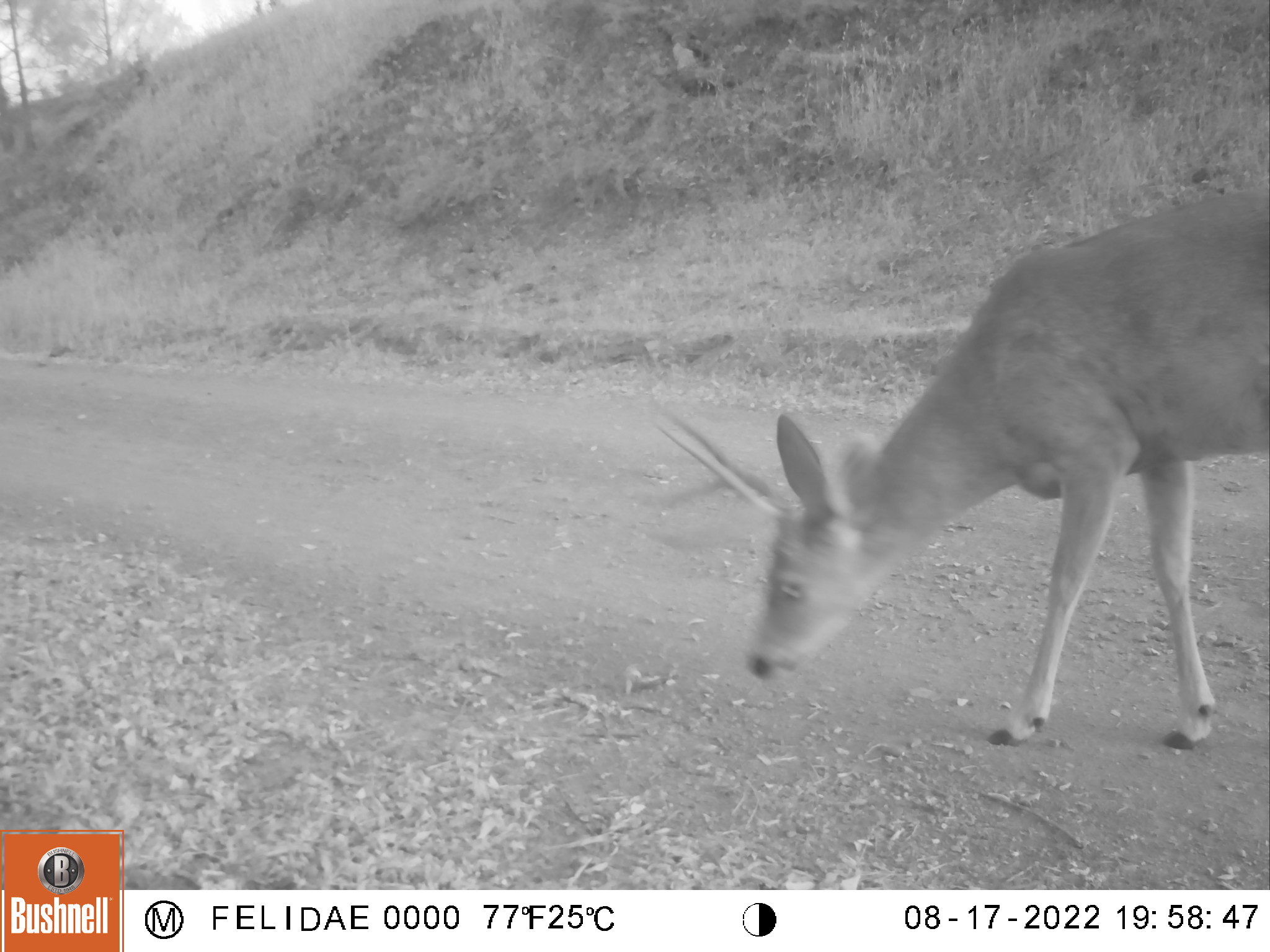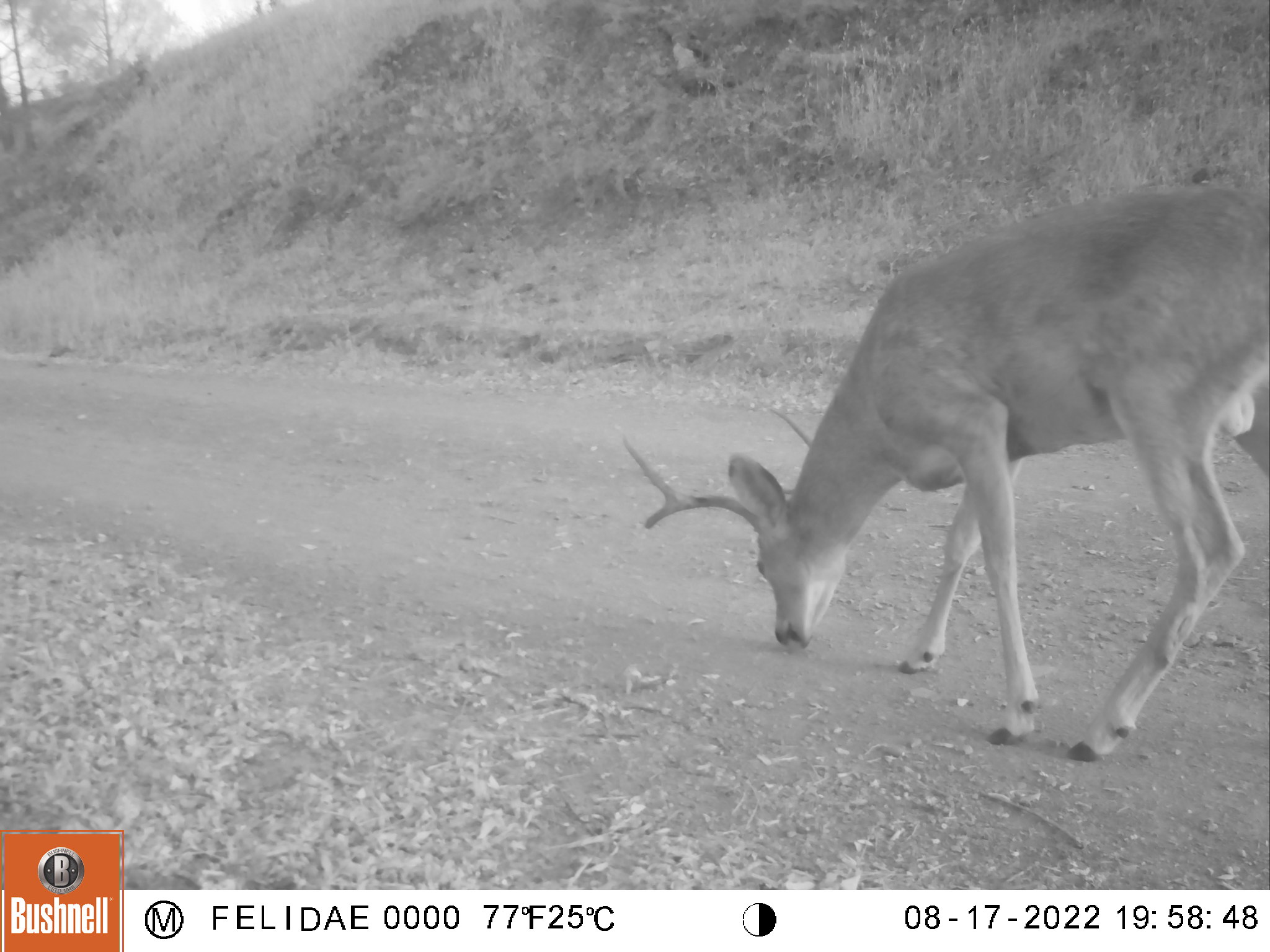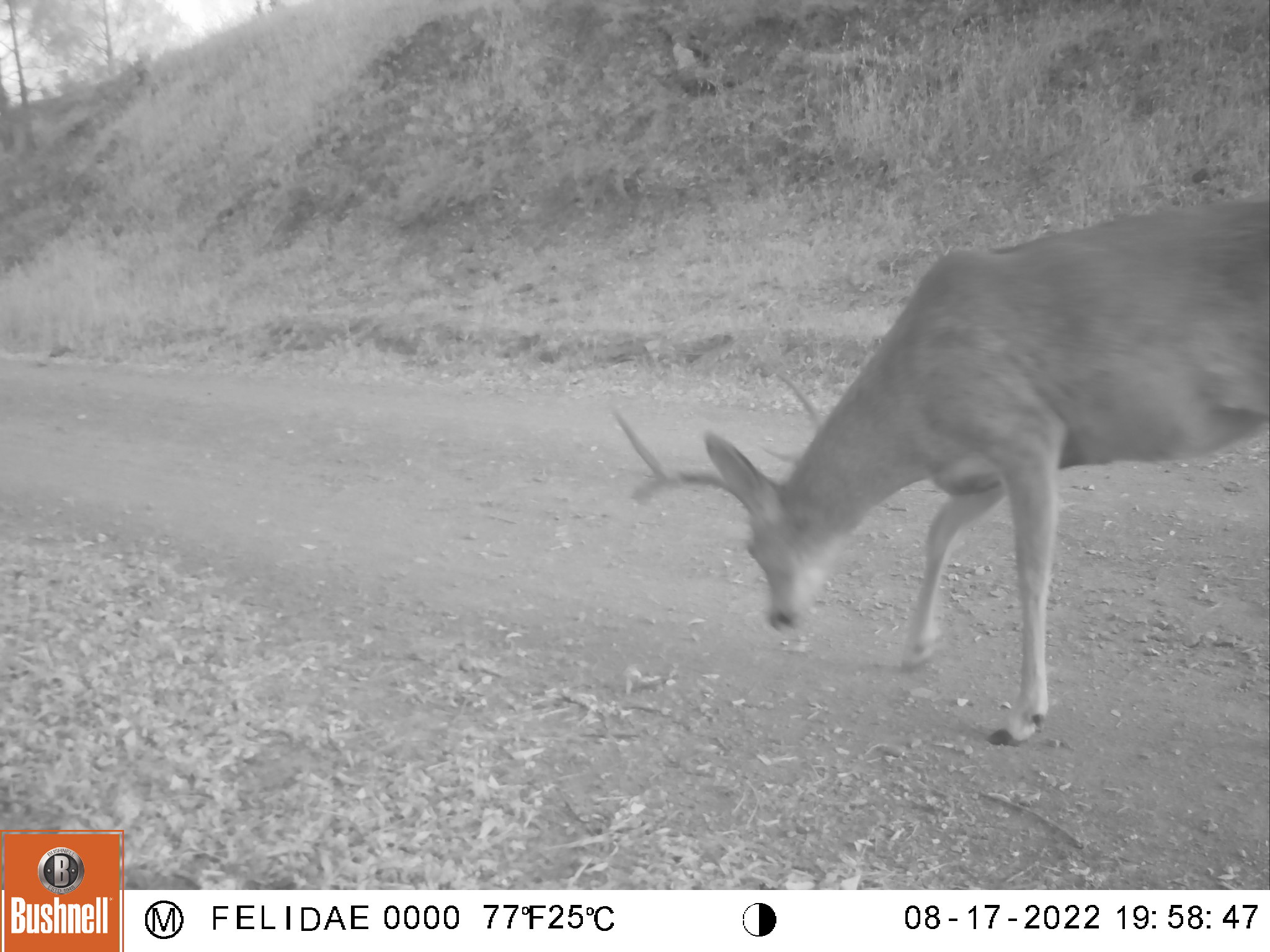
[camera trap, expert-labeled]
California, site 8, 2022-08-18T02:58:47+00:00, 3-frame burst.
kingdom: Animalia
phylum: Chordata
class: Mammalia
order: Artiodactyla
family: Cervidae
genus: Odocoileus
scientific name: Odocoileus hemionus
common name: mule deer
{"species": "mule deer (Odocoileus hemionus)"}